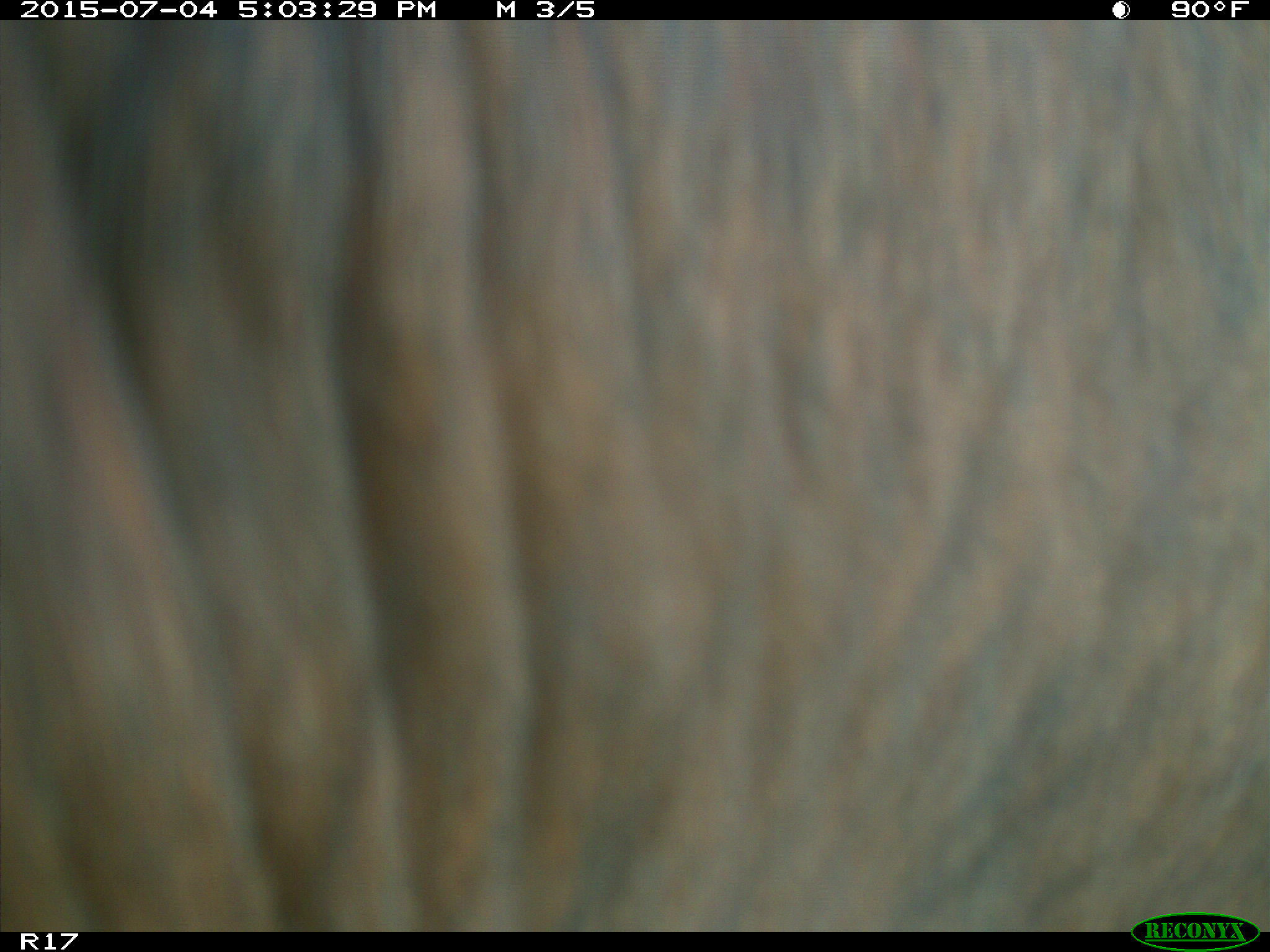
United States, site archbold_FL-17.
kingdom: Animalia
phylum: Chordata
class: Mammalia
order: Artiodactyla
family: Bovidae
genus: Bos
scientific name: Bos taurus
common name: domestic cow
Bos taurus (domestic cow).